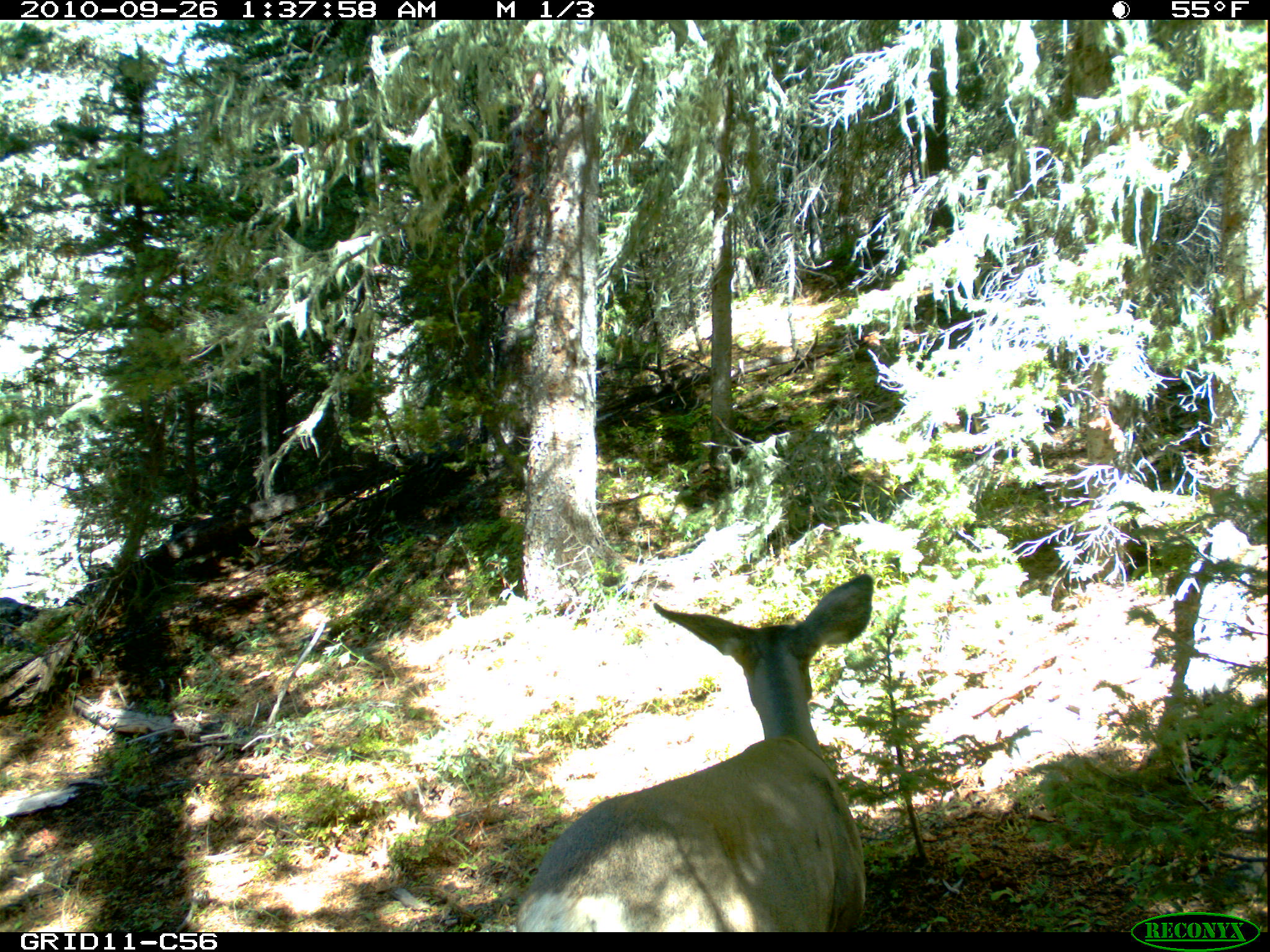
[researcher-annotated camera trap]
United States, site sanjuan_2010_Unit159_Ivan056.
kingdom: Animalia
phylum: Chordata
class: Mammalia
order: Artiodactyla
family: Cervidae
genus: Odocoileus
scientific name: Odocoileus hemionus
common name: mule deer